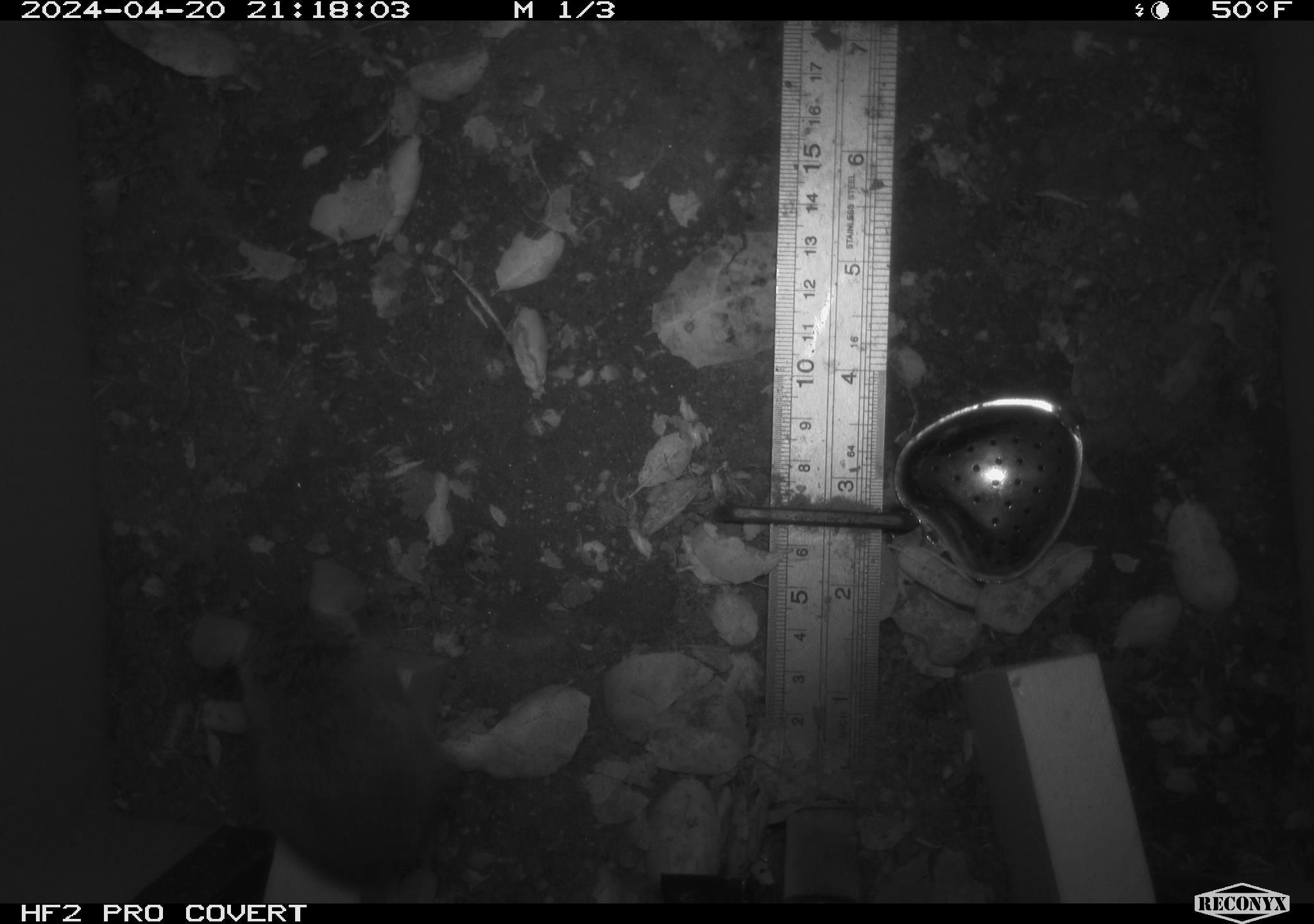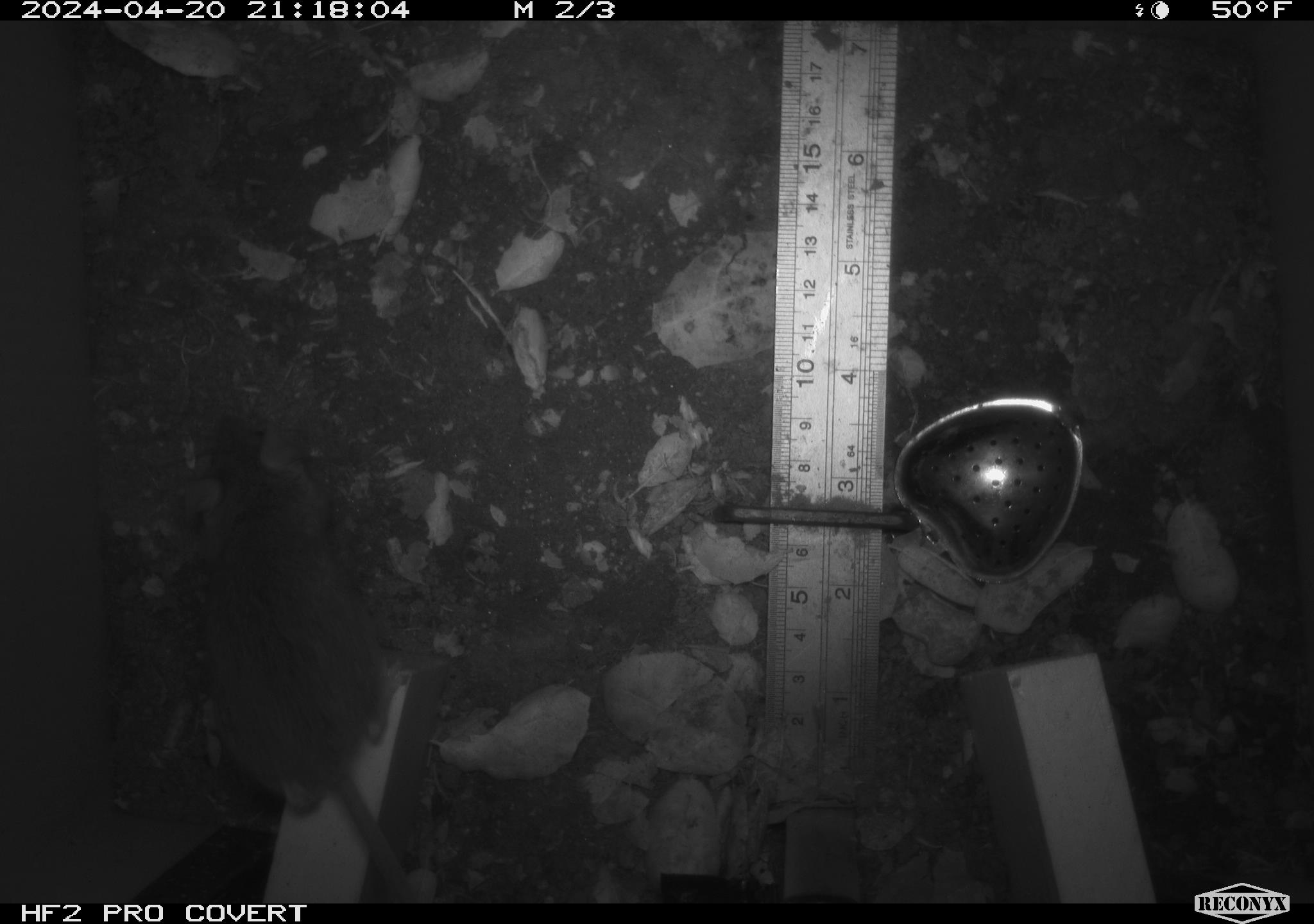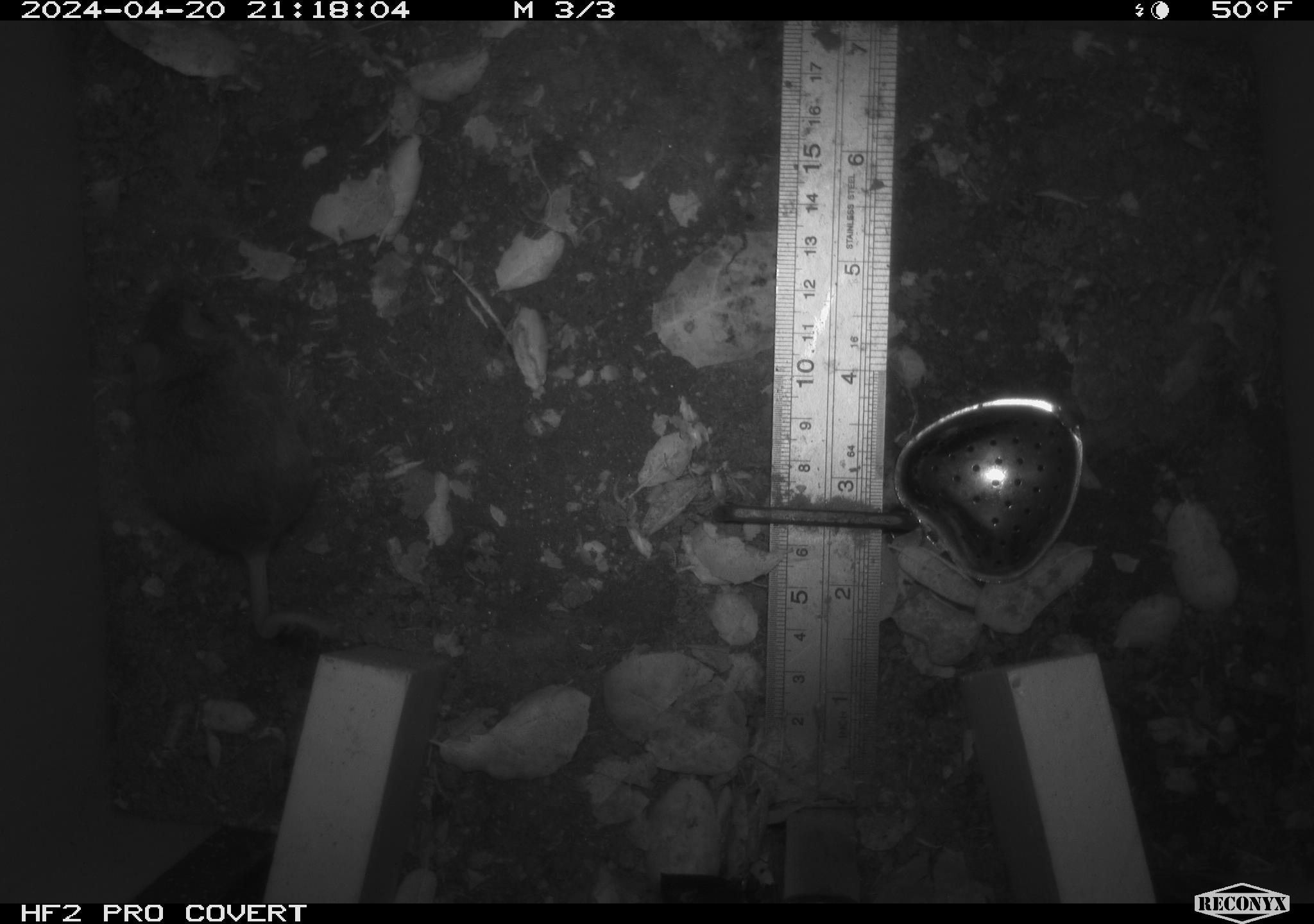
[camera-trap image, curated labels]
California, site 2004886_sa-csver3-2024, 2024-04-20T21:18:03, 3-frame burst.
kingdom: Animalia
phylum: Chordata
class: Mammalia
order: Rodentia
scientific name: Rodentia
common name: rodent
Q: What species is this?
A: Rodent (Rodentia).